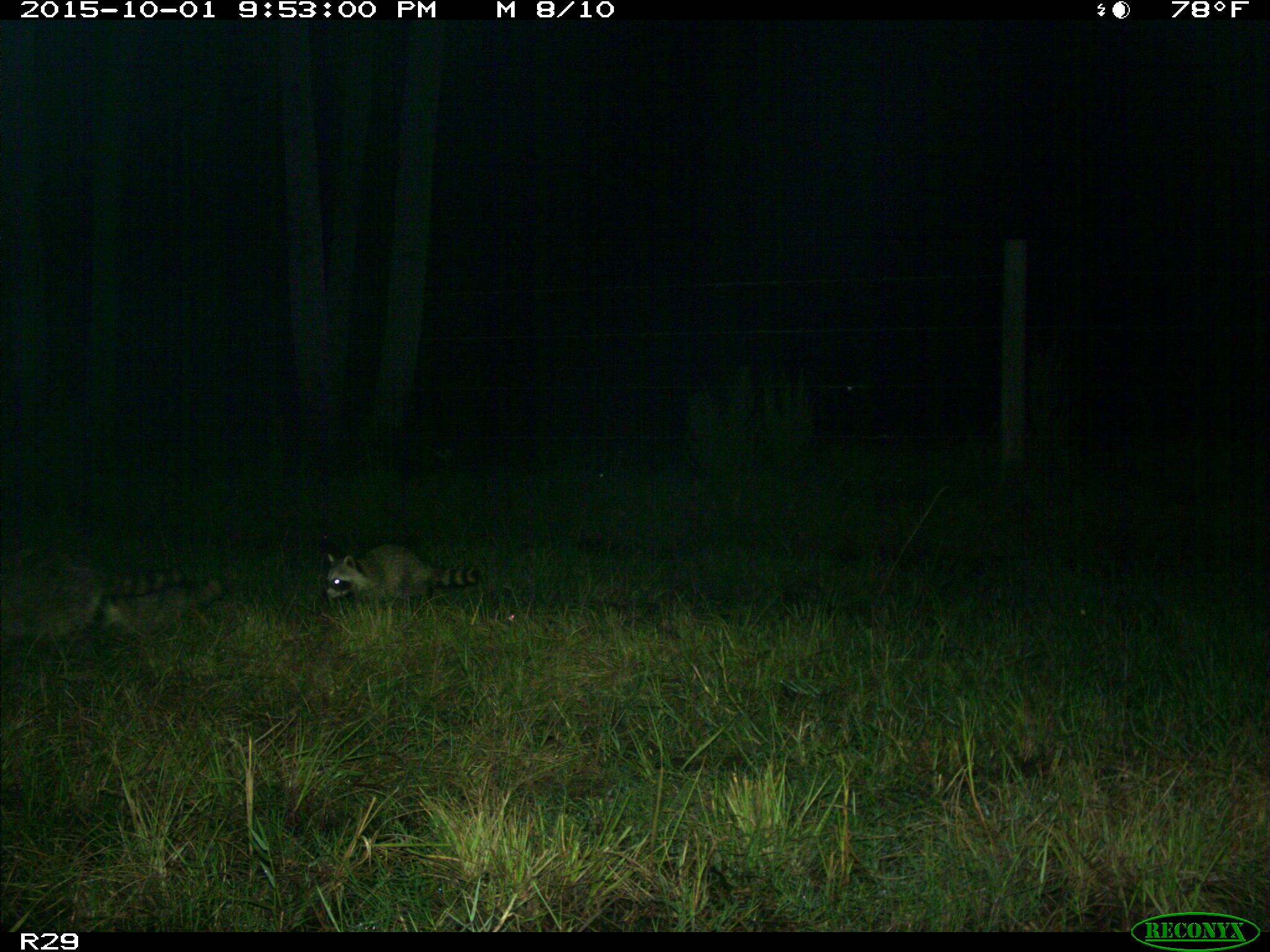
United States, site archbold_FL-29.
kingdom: Animalia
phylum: Chordata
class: Mammalia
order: Carnivora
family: Procyonidae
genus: Procyon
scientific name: Procyon lotor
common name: common raccoon